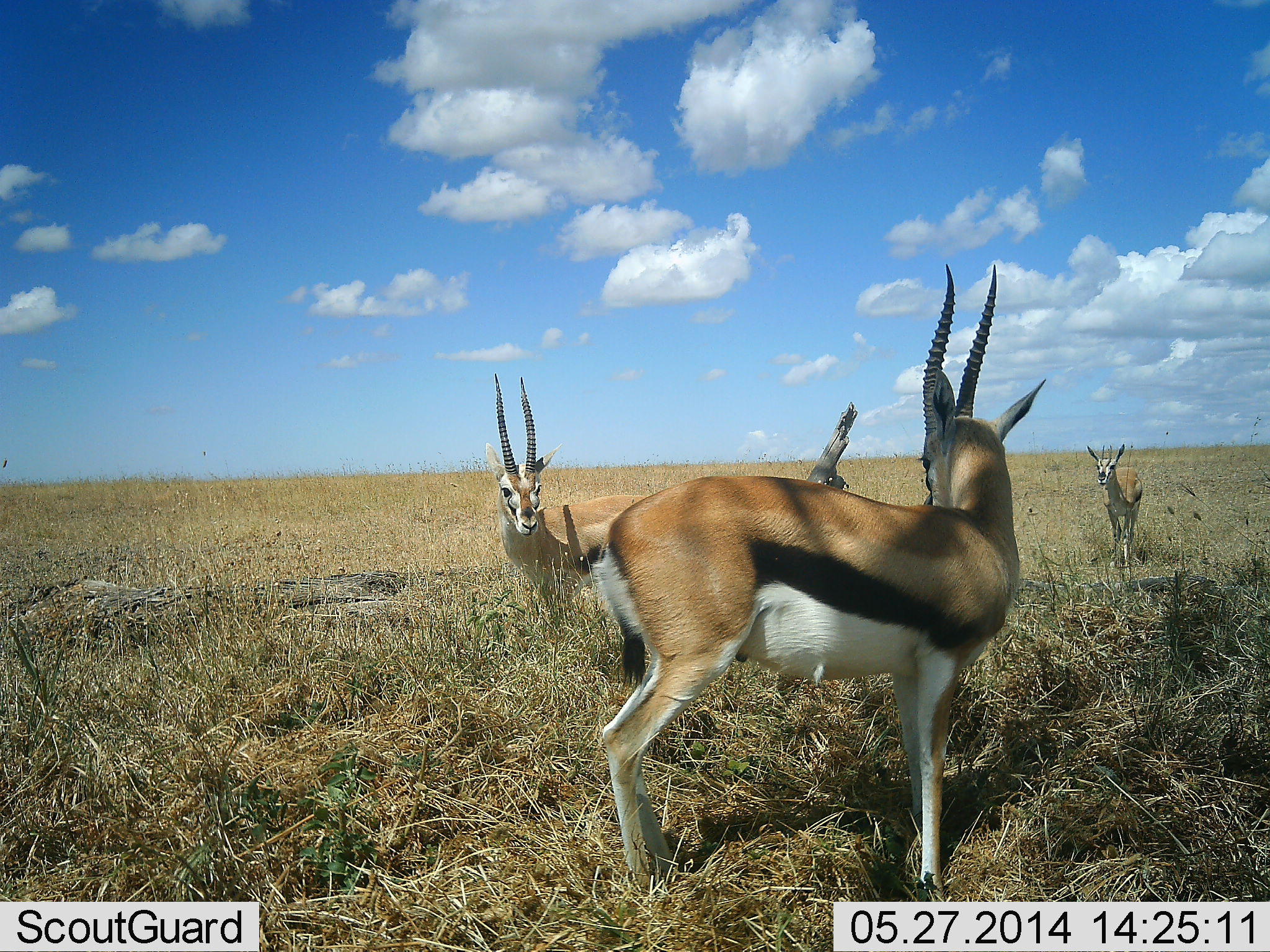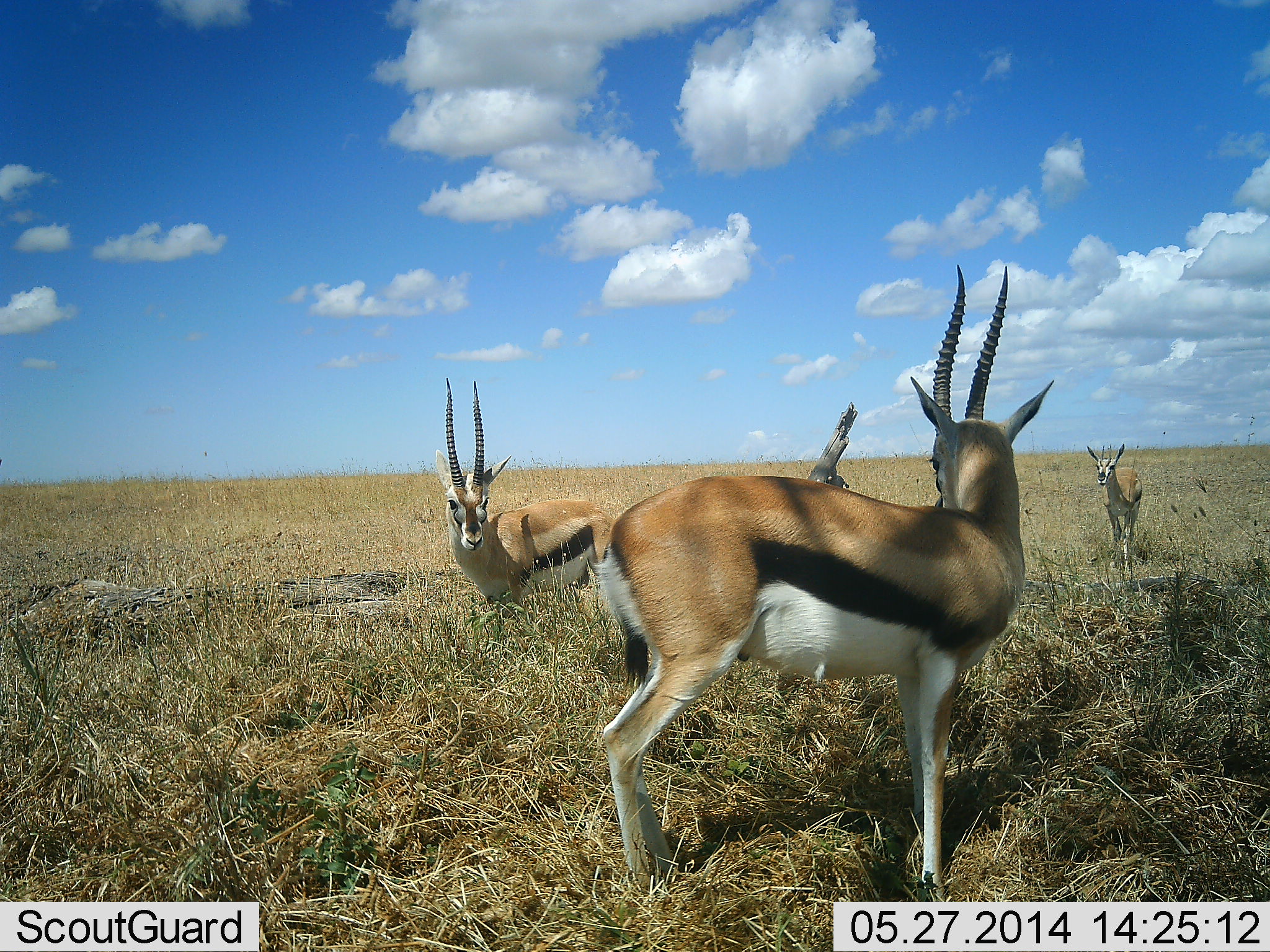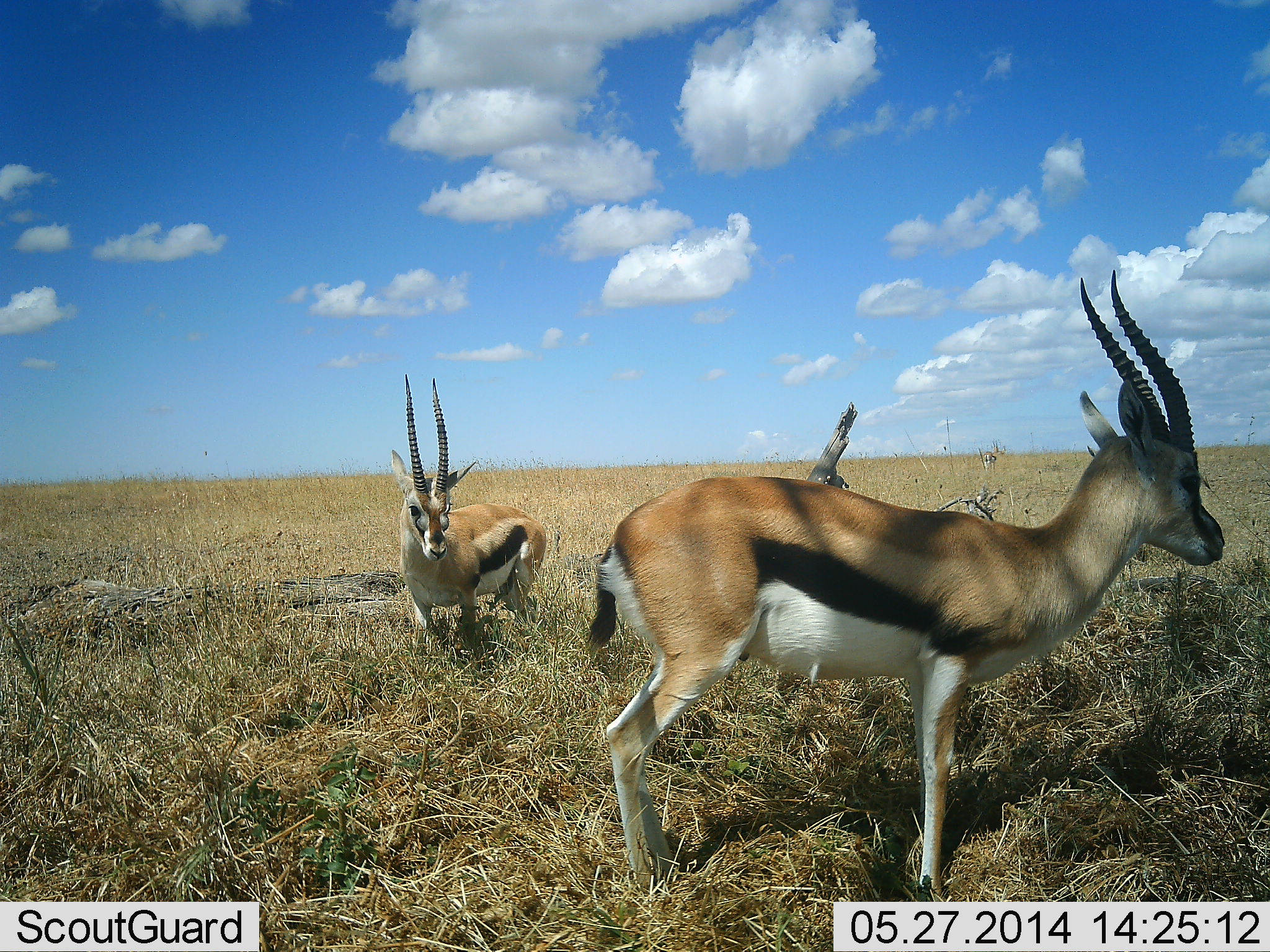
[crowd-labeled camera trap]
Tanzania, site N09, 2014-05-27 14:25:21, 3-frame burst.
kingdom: Animalia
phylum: Chordata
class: Mammalia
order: Artiodactyla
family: Bovidae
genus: Eudorcas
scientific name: Eudorcas thomsonii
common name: thomson's gazelle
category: gazellethomsons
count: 3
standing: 100%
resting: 0%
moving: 20%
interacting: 30%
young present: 0%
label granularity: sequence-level